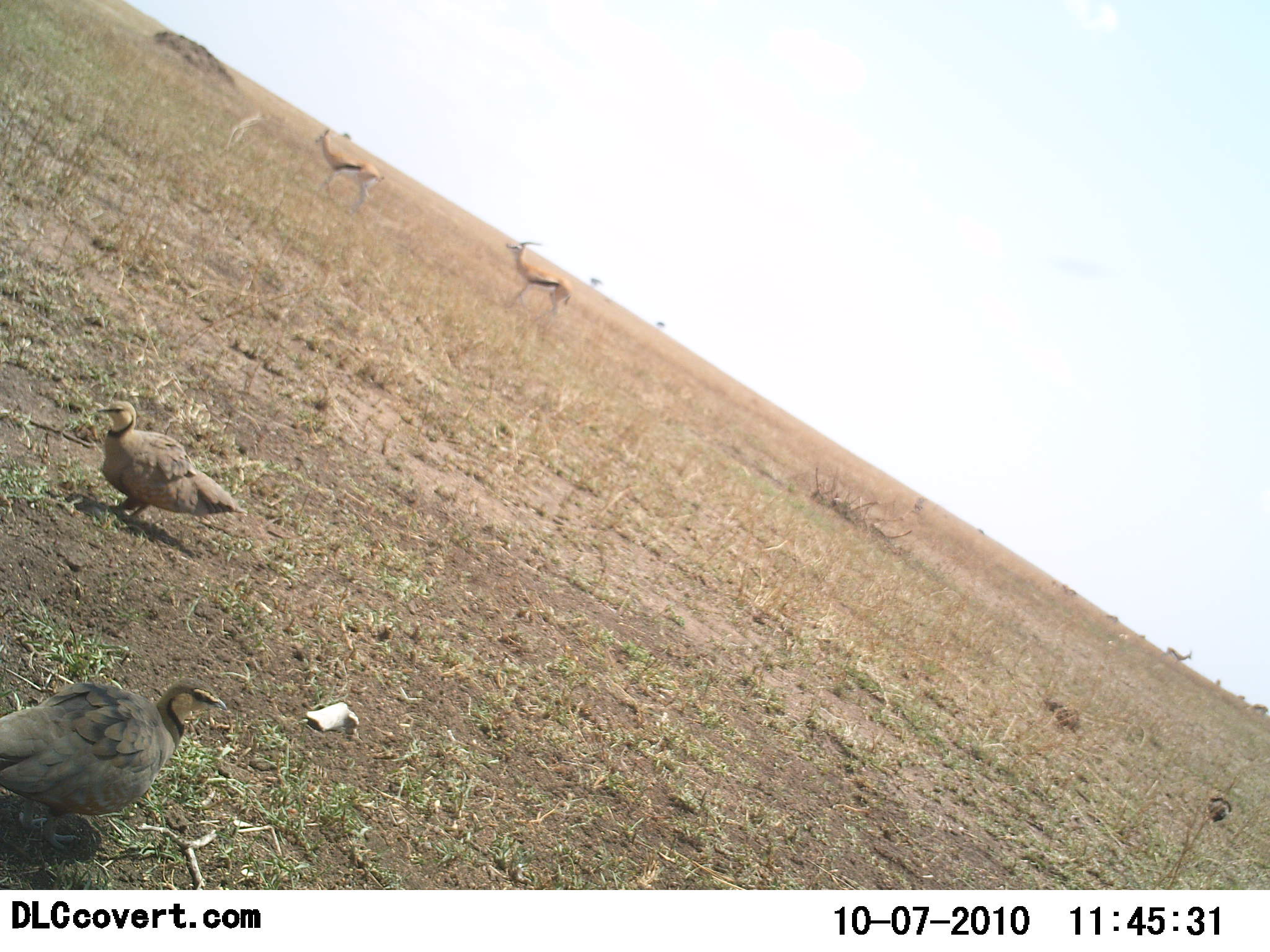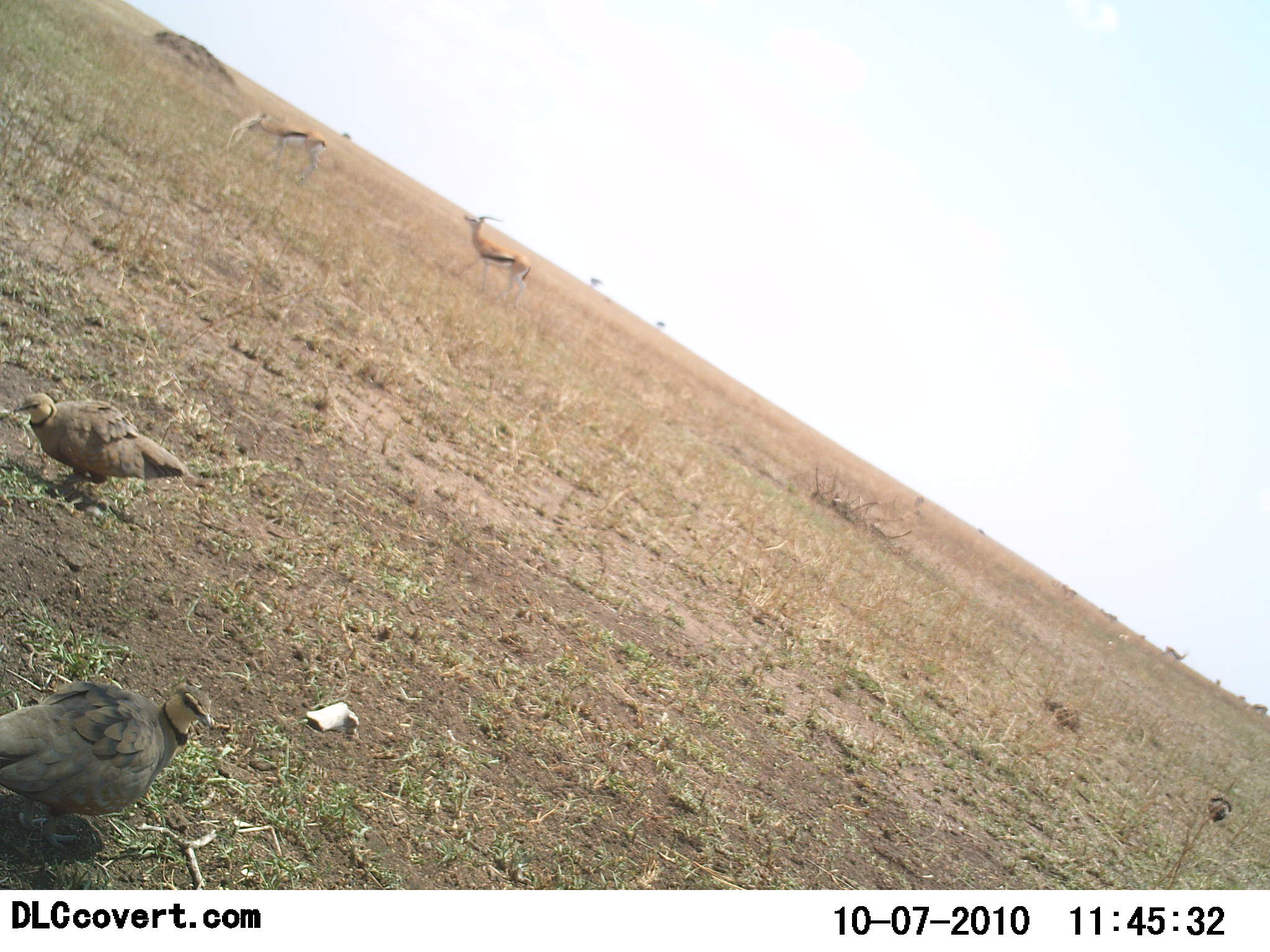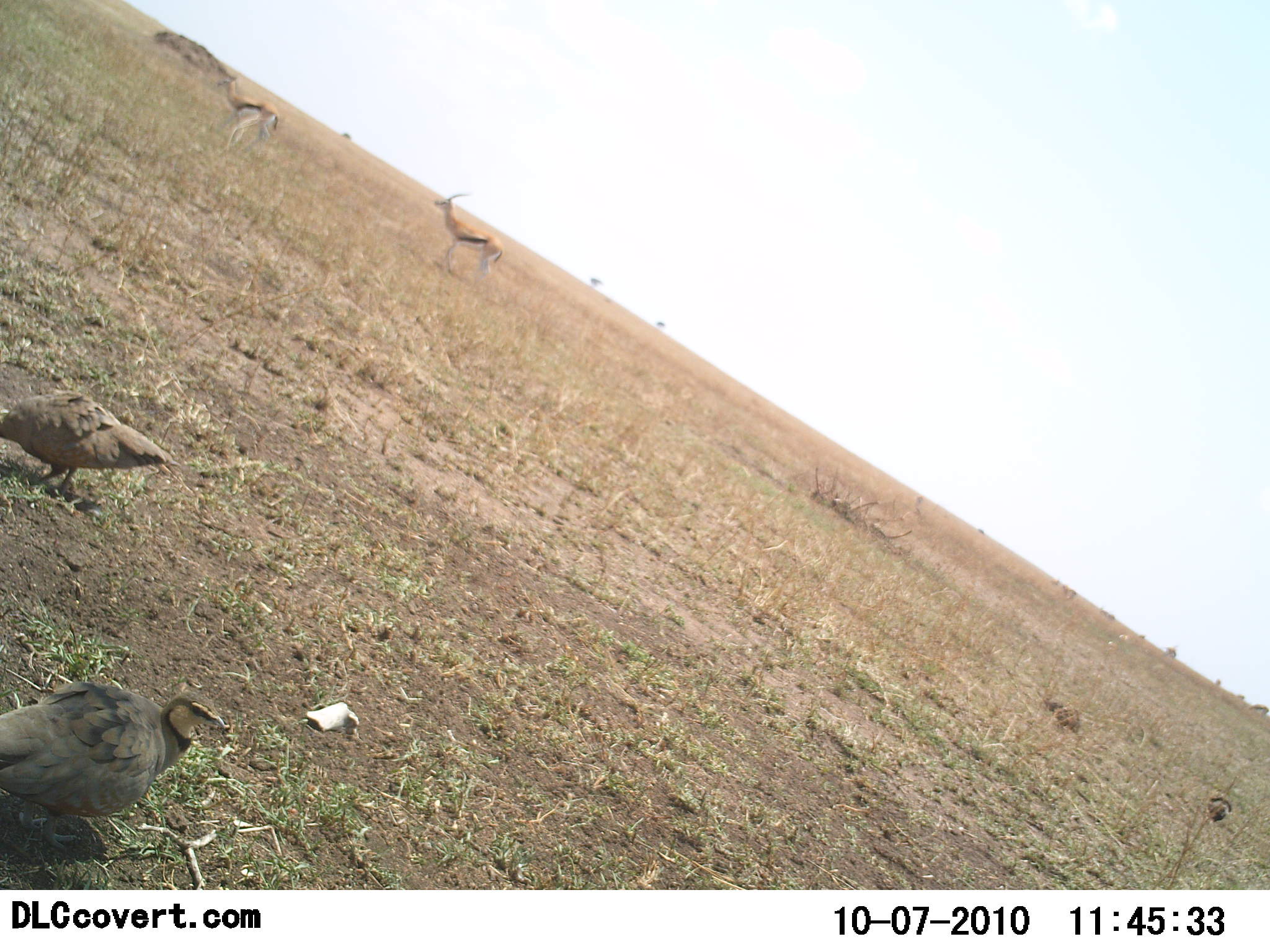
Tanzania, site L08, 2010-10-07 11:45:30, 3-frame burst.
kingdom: Animalia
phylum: Chordata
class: Mammalia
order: Artiodactyla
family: Bovidae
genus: Eudorcas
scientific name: Eudorcas thomsonii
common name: thomson's gazelle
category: gazellethomsons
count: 2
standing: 17%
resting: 0%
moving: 83%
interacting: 0%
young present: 0%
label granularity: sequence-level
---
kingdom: Animalia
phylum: Chordata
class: Aves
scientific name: Aves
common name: bird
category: otherbird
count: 2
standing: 75%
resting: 8%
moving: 33%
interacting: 0%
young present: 0%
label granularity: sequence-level